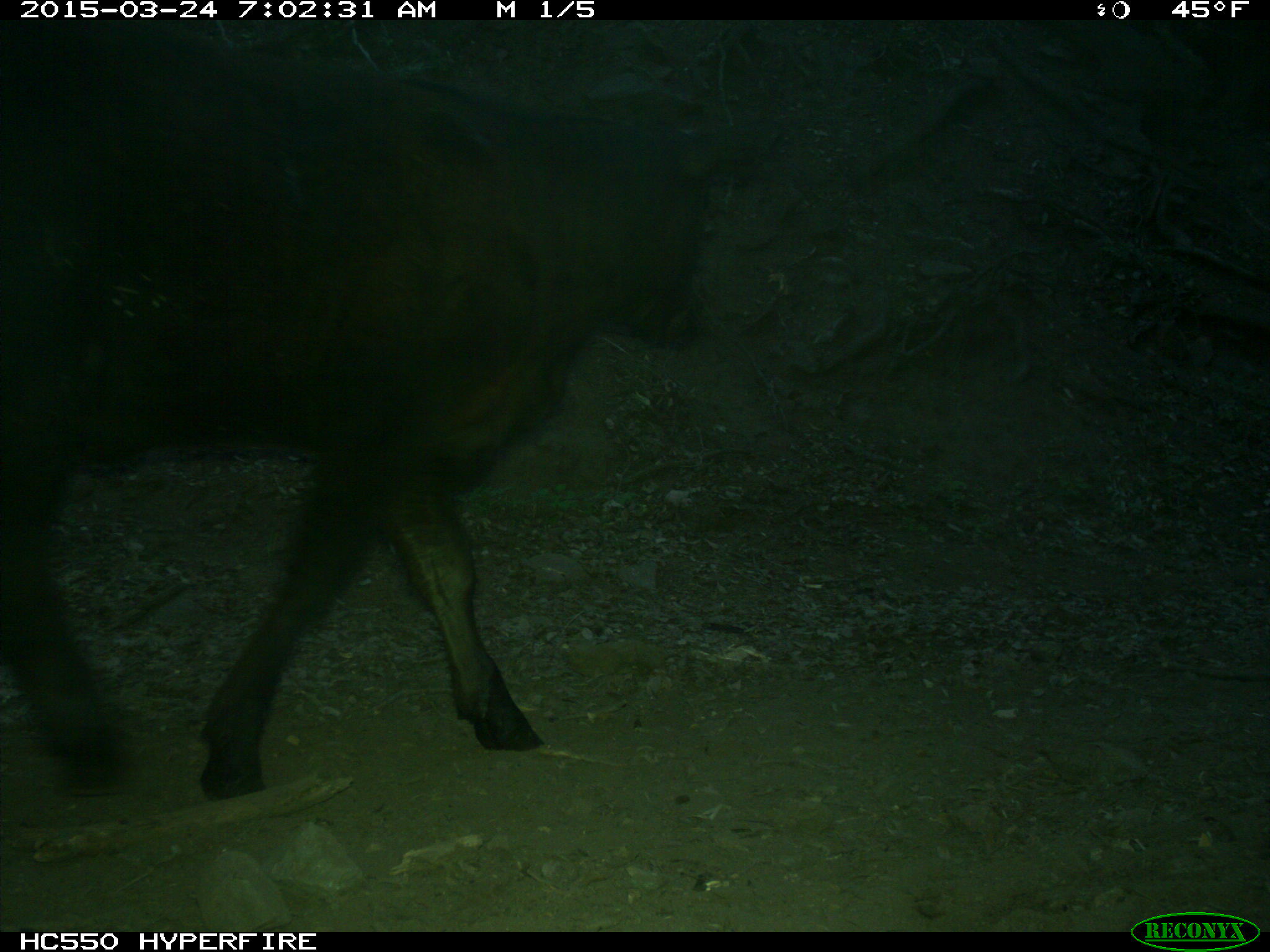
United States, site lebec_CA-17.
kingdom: Animalia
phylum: Chordata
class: Mammalia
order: Artiodactyla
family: Bovidae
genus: Bos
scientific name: Bos taurus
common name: domestic cow